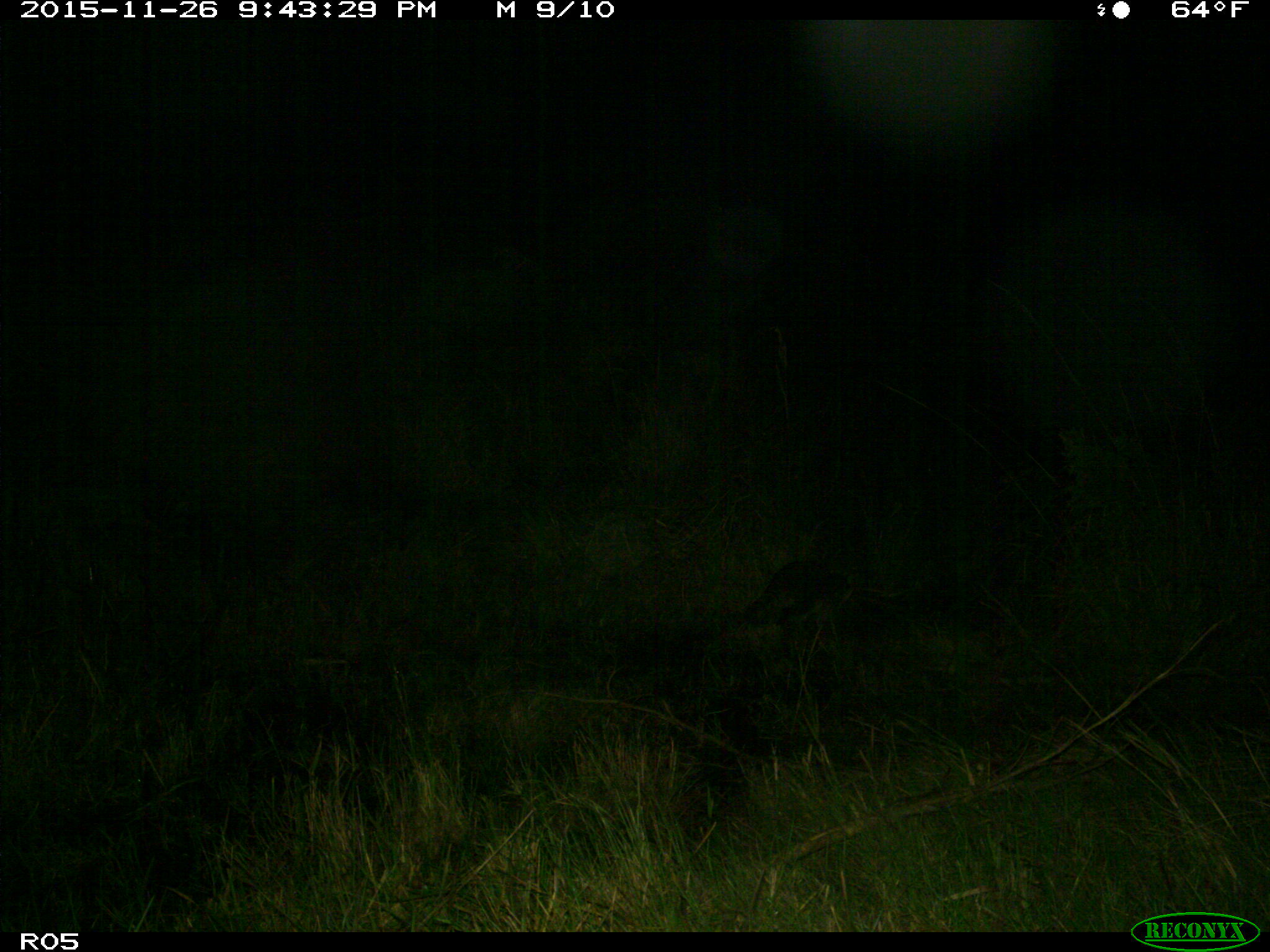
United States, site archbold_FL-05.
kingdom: Animalia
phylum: Chordata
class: Mammalia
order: Carnivora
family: Procyonidae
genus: Procyon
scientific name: Procyon lotor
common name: common raccoon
Procyon lotor (common raccoon).